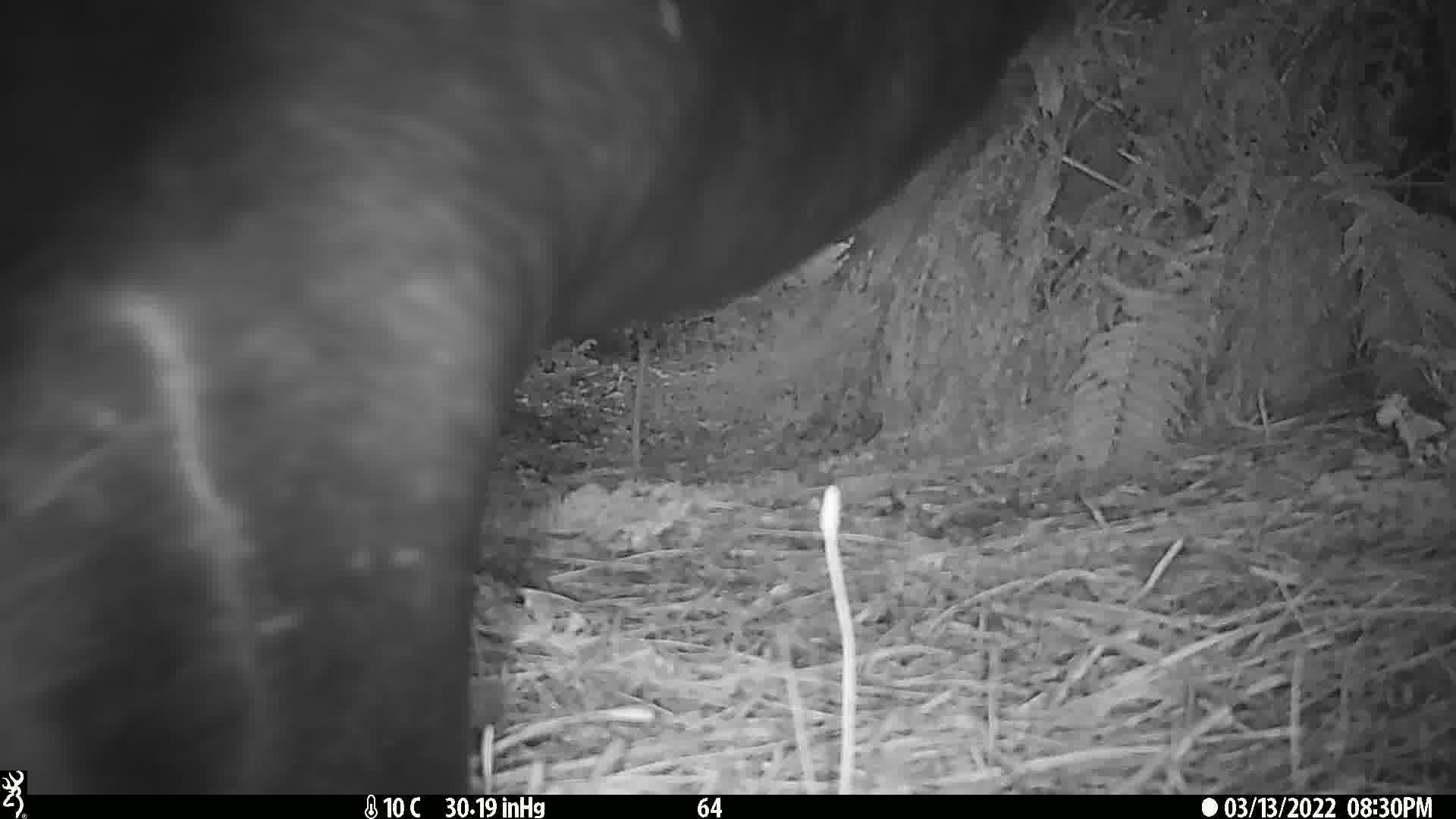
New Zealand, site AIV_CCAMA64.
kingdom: Animalia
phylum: Chordata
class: Mammalia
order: Carnivora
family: Otariidae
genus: Phocarctos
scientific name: Phocarctos hookeri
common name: new zealand sea lion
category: sealion